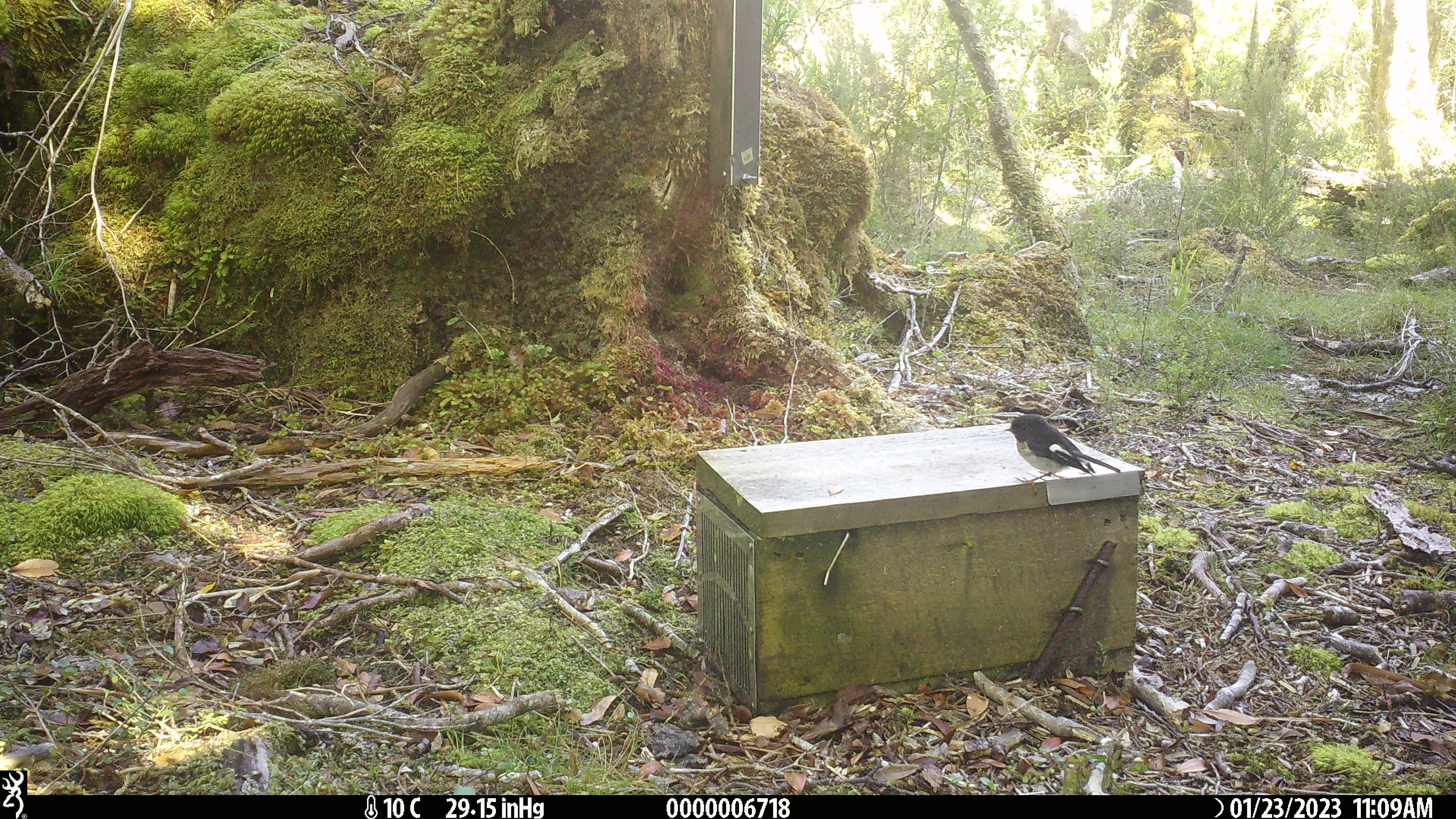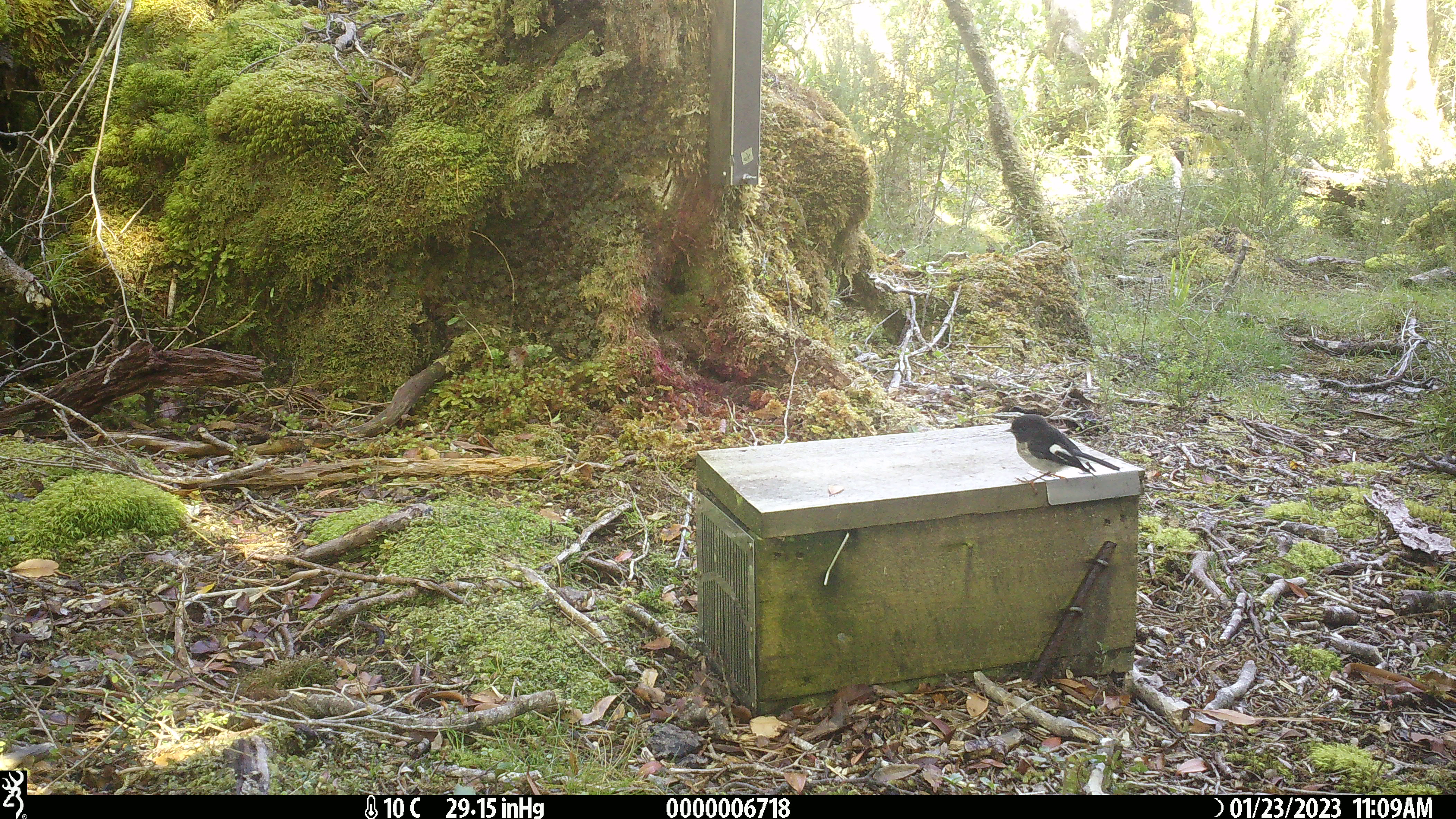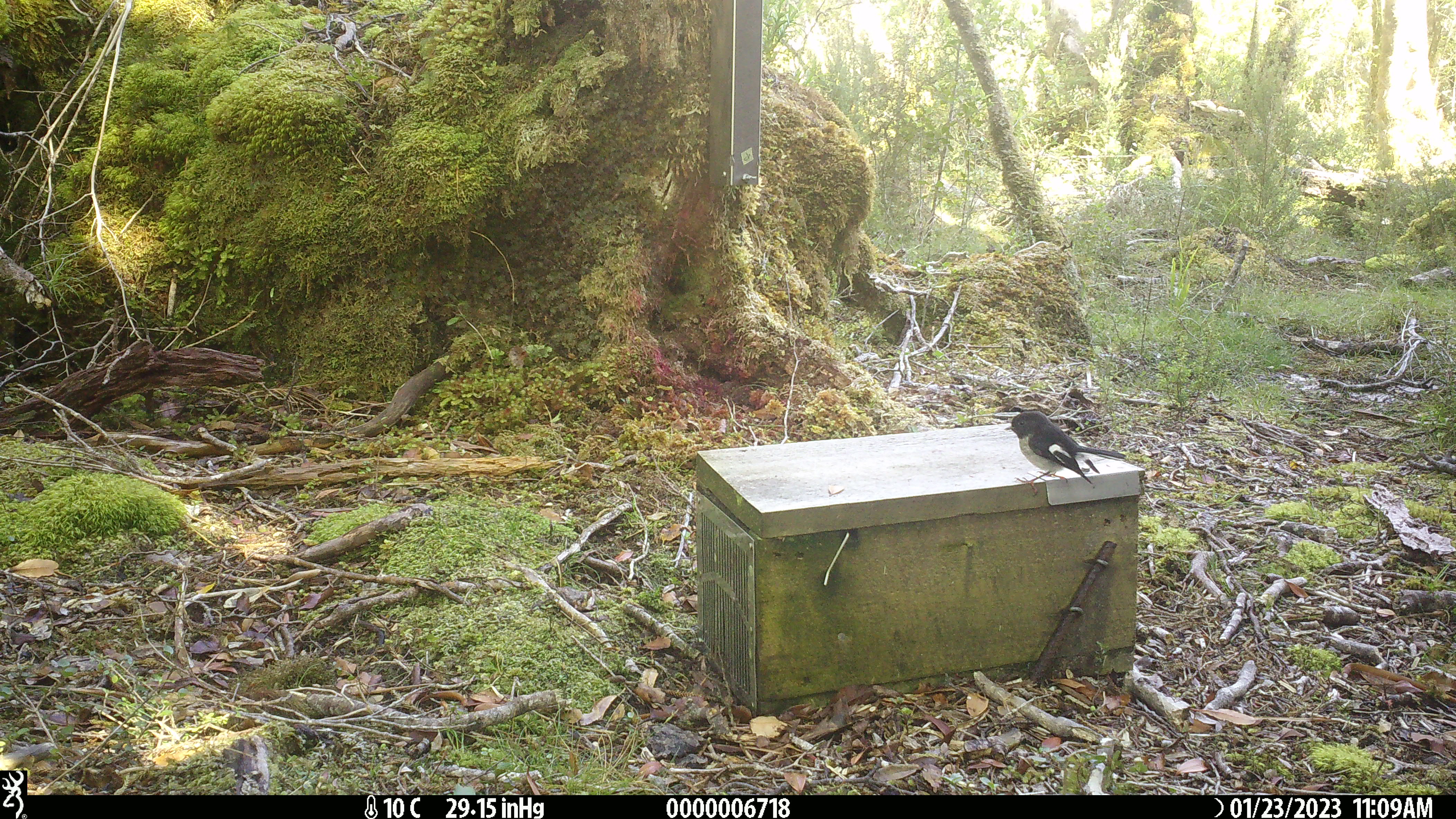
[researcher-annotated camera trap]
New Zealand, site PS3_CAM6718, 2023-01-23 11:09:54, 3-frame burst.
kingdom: Animalia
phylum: Chordata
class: Aves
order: Passeriformes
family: Petroicidae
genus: Petroica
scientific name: Petroica macrocephala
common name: tomtit